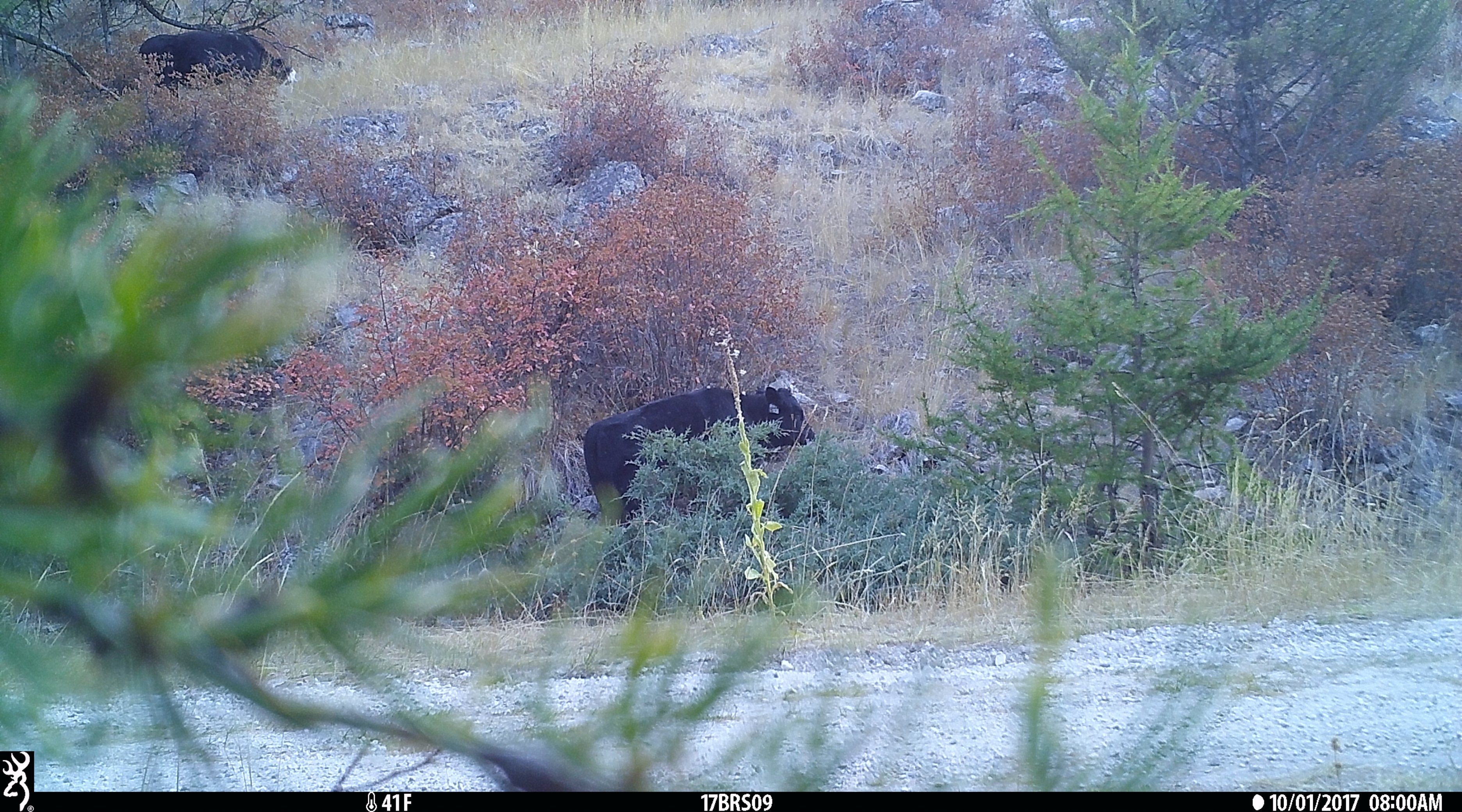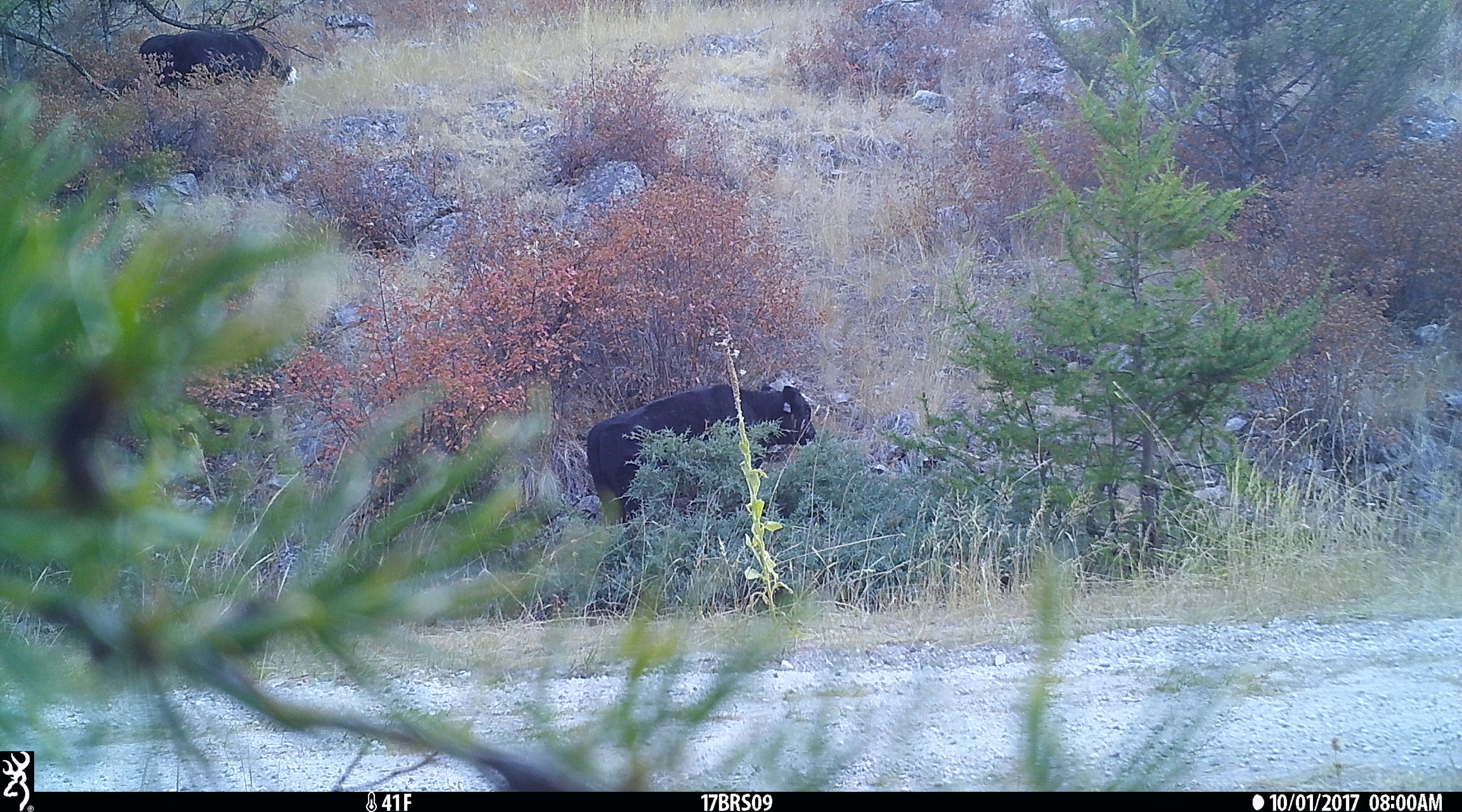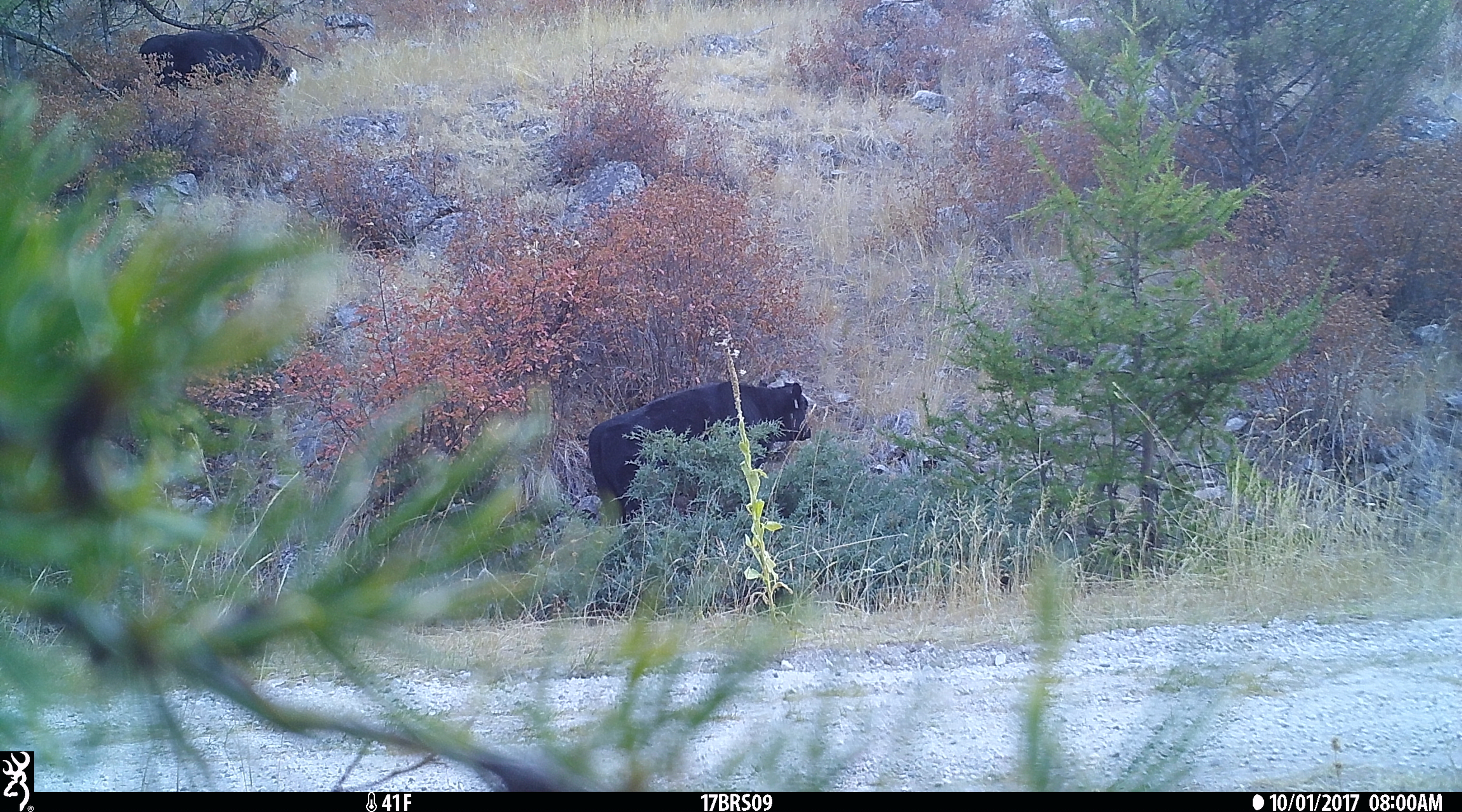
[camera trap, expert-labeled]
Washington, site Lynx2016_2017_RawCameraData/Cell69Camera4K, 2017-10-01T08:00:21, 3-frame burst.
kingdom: Animalia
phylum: Chordata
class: Mammalia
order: Artiodactyla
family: Bovidae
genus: Bos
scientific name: Bos taurus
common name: domestic cattle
Domestic cattle (Bos taurus). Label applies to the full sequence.